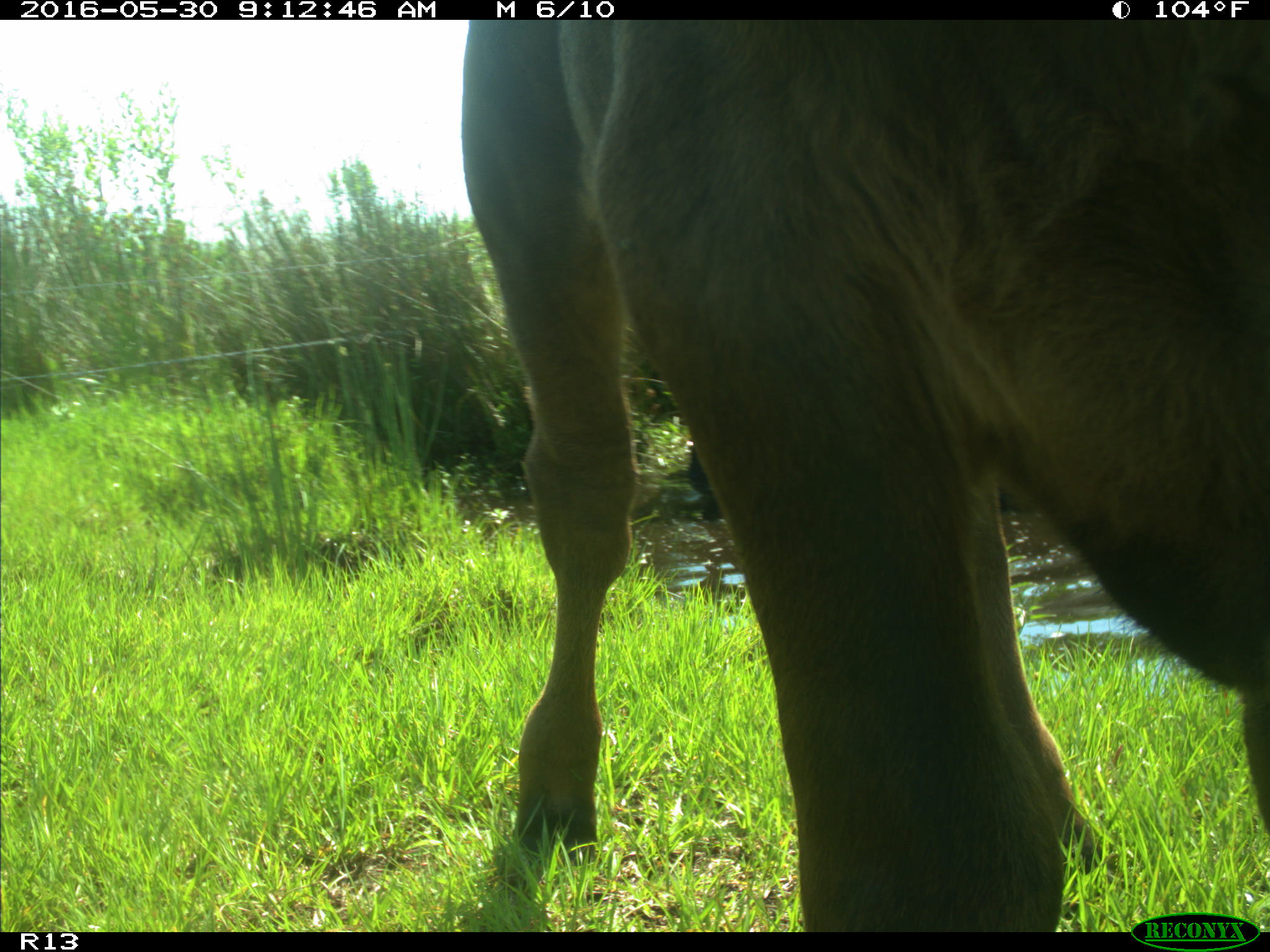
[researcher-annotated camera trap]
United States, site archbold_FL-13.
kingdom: Animalia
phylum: Chordata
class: Mammalia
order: Artiodactyla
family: Bovidae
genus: Bos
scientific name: Bos taurus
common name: domestic cow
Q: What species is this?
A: Bos taurus (domestic cow).